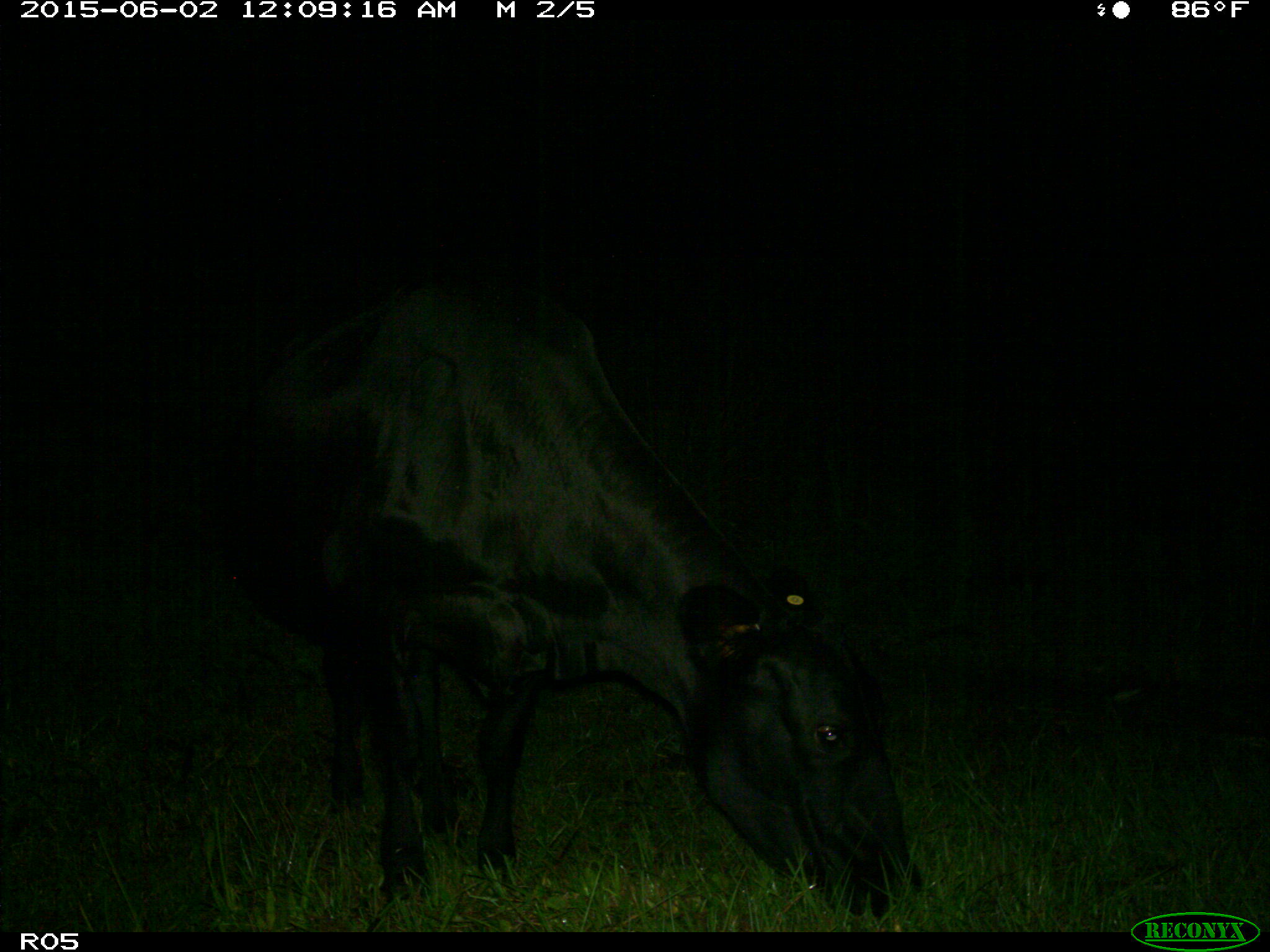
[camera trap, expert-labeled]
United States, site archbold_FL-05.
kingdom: Animalia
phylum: Chordata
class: Mammalia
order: Artiodactyla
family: Bovidae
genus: Bos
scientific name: Bos taurus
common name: domestic cow